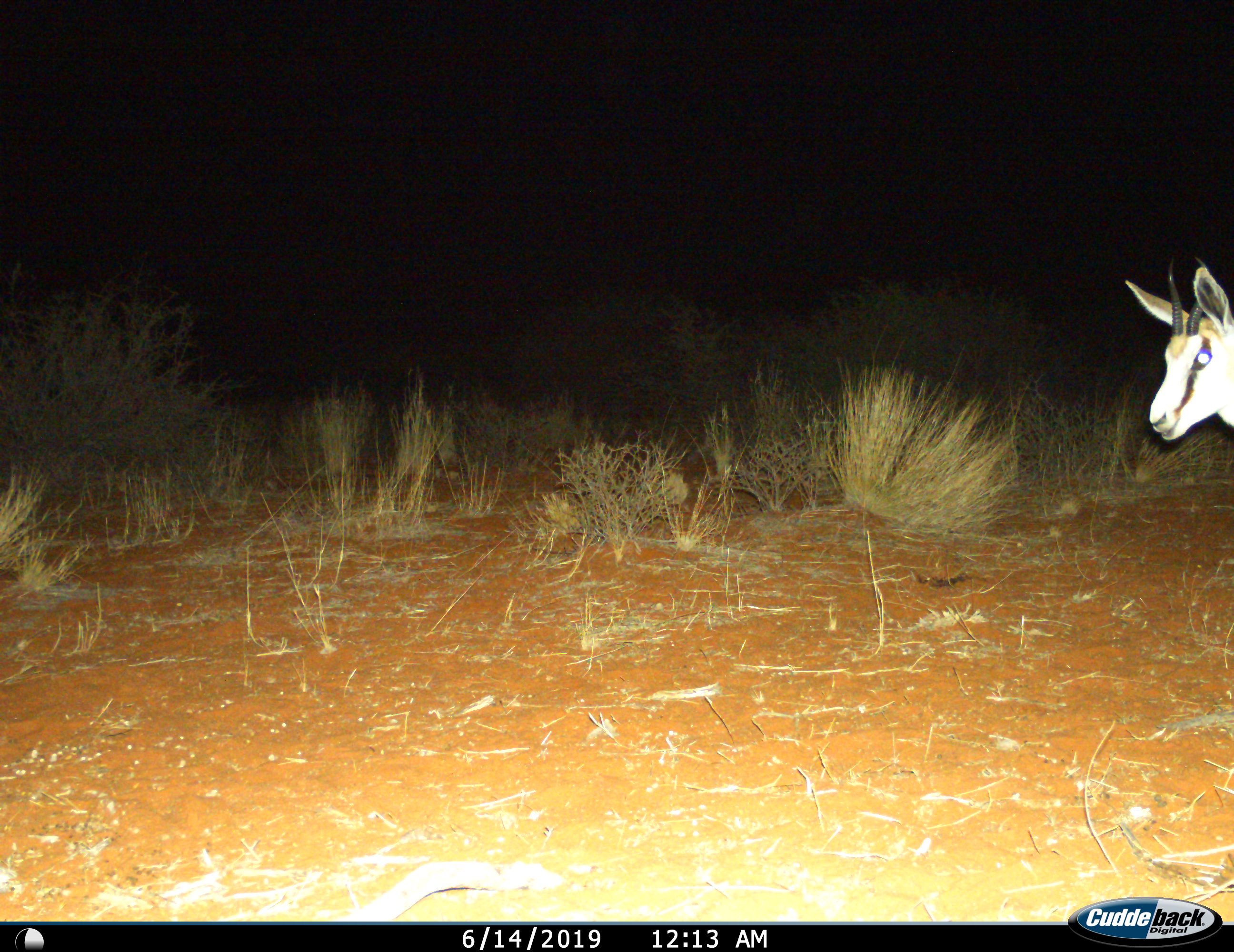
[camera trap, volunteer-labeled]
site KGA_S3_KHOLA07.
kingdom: Animalia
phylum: Chordata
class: Mammalia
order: Artiodactyla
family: Bovidae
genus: Antidorcas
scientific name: Antidorcas marsupialis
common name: springbok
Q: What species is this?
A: Springbok (Antidorcas marsupialis).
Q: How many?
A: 1.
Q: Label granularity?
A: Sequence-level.